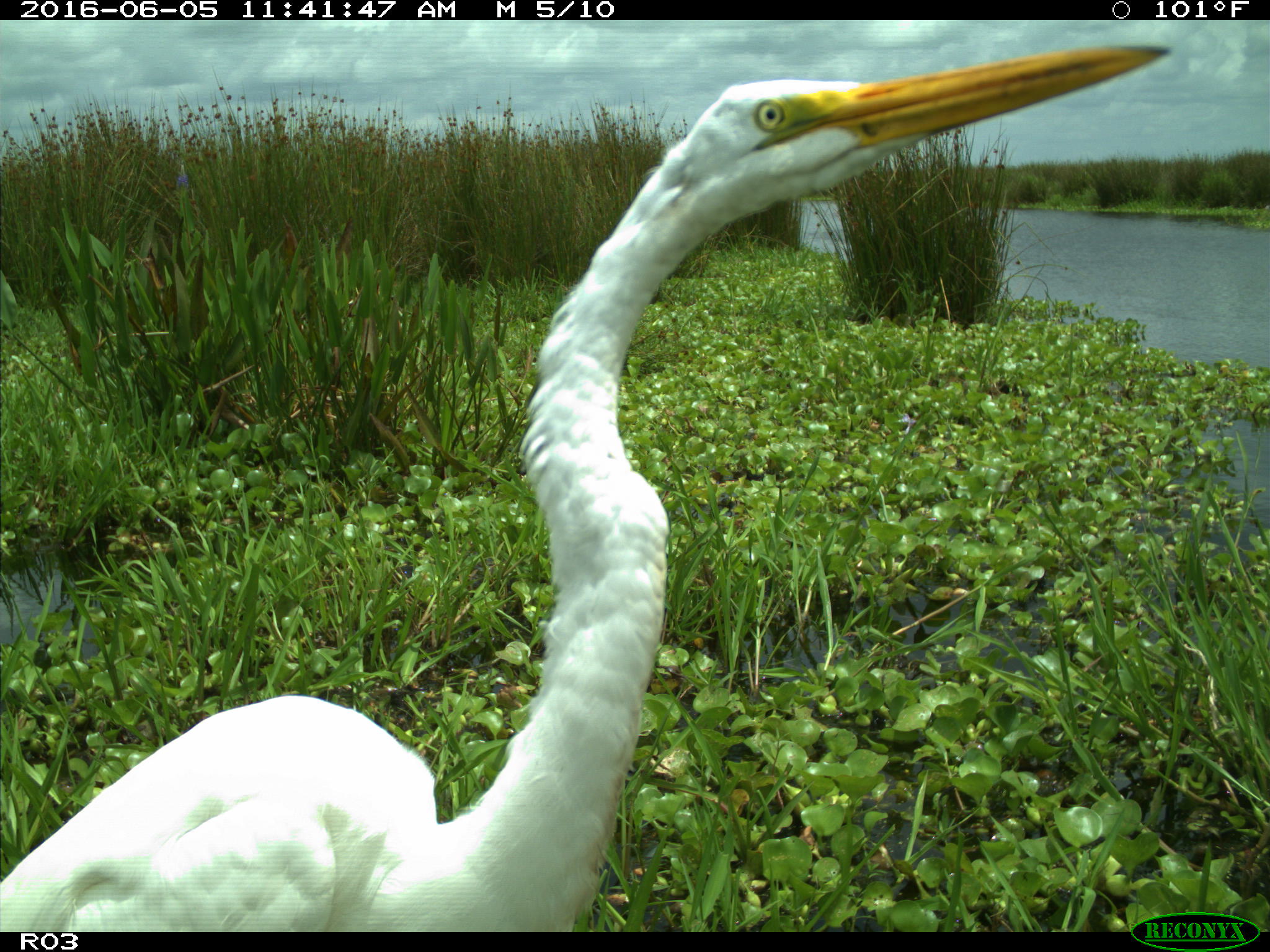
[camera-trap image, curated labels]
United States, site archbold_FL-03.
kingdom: Animalia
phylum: Chordata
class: Aves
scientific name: Aves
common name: birds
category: unidentified bird